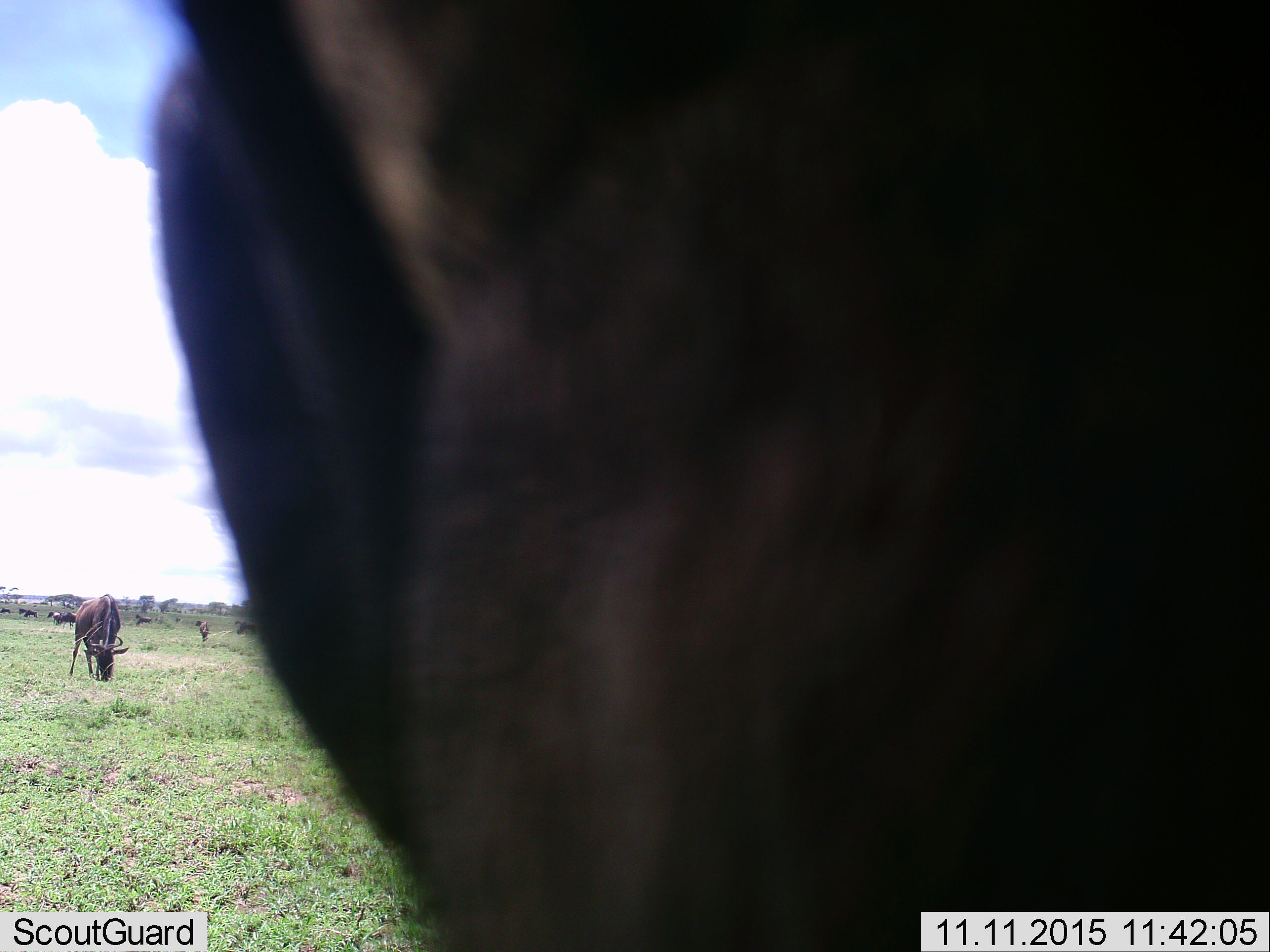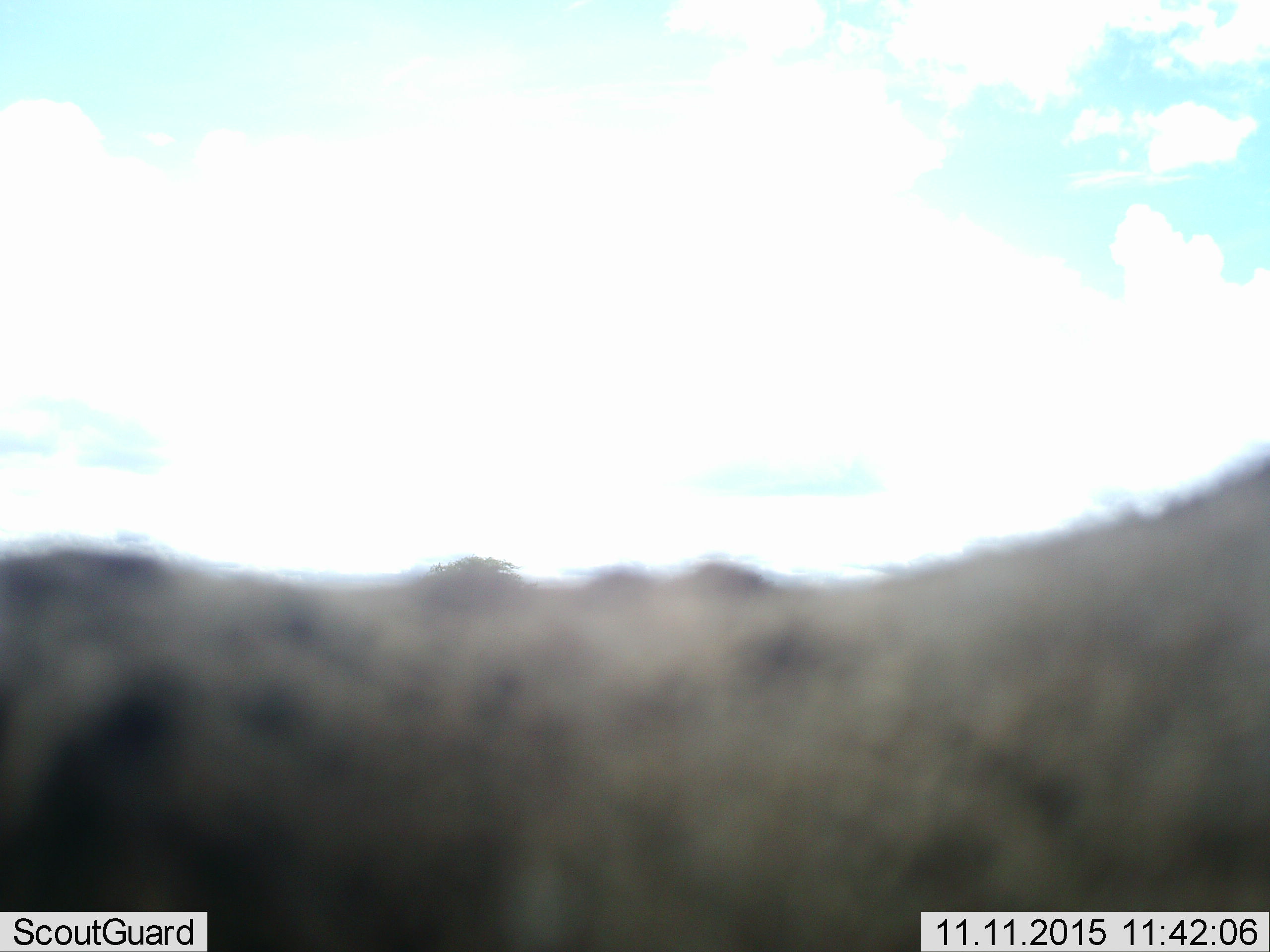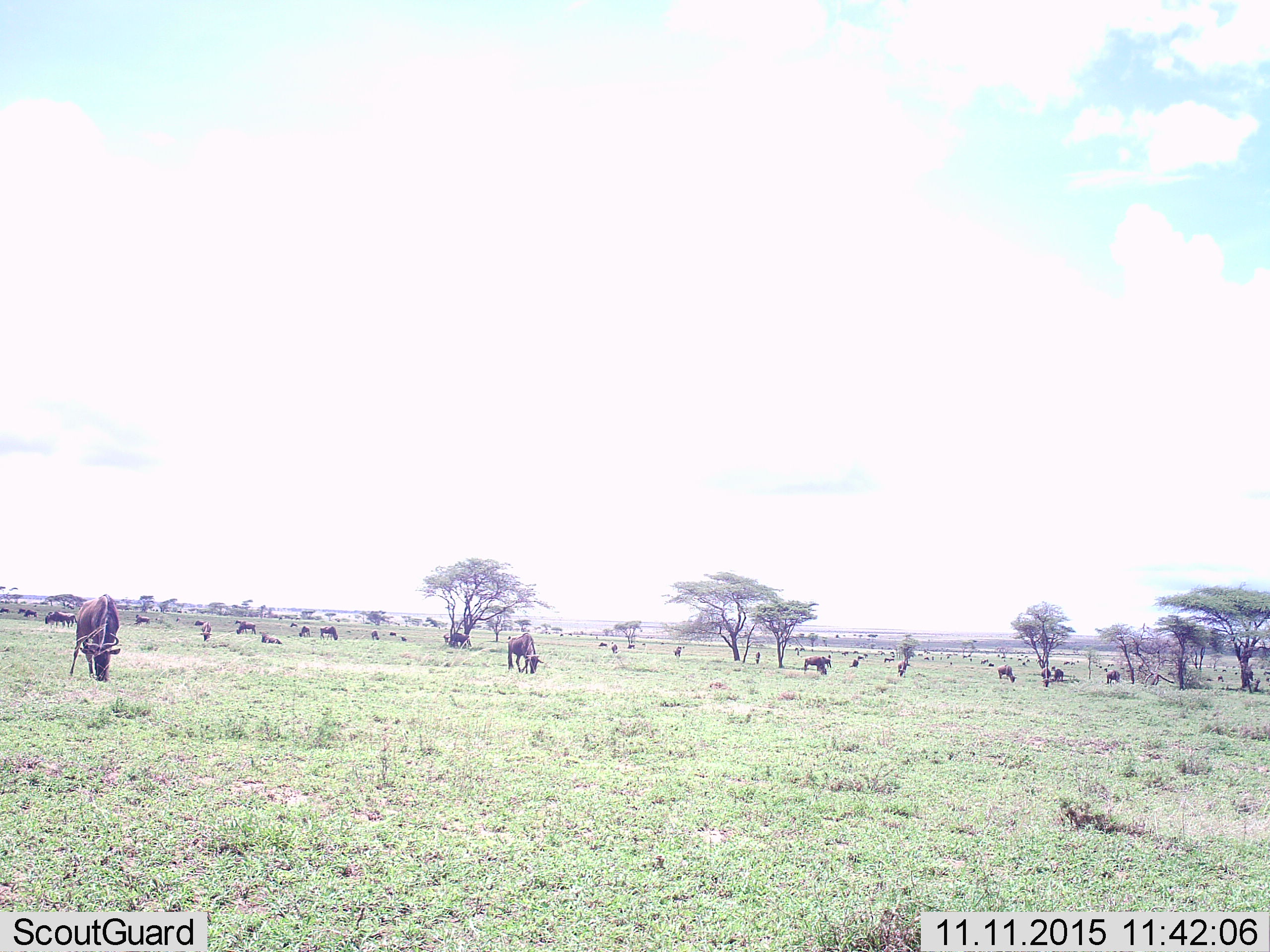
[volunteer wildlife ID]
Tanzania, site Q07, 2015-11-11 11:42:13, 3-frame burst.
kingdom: Animalia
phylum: Chordata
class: Mammalia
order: Artiodactyla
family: Bovidae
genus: Connochaetes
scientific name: Connochaetes taurinus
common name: blue wildebeest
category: wildebeest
Wildebeest (blue wildebeest) (Connochaetes taurinus), count 11-50. Behavior (volunteer vote fractions): standing 57%, resting 29%, moving 43%, interacting 0%. Young present (vote fraction): 14%. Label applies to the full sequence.